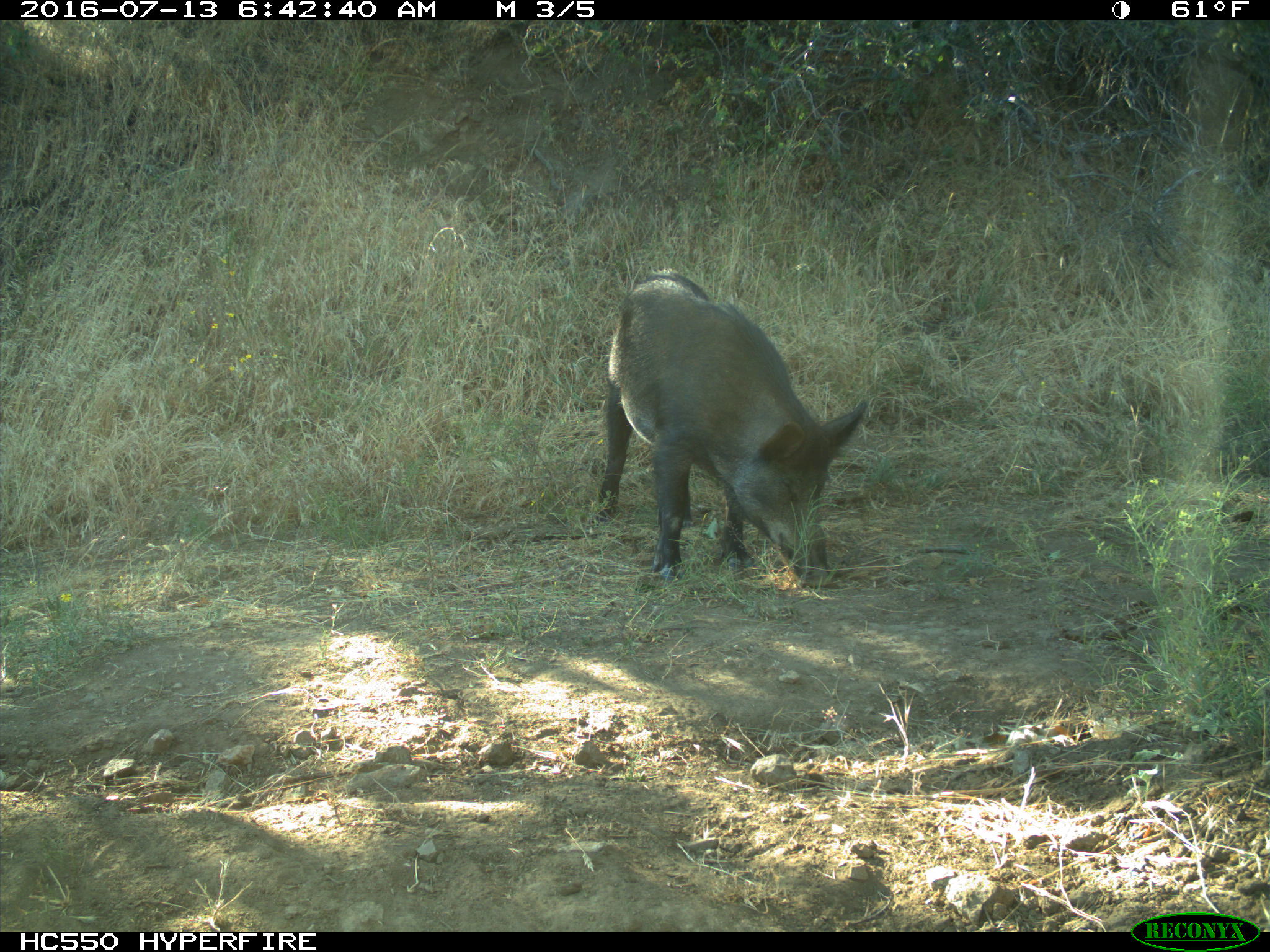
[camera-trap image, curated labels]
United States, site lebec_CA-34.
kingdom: Animalia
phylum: Chordata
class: Mammalia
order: Artiodactyla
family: Suidae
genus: Sus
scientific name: Sus scrofa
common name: wild boar